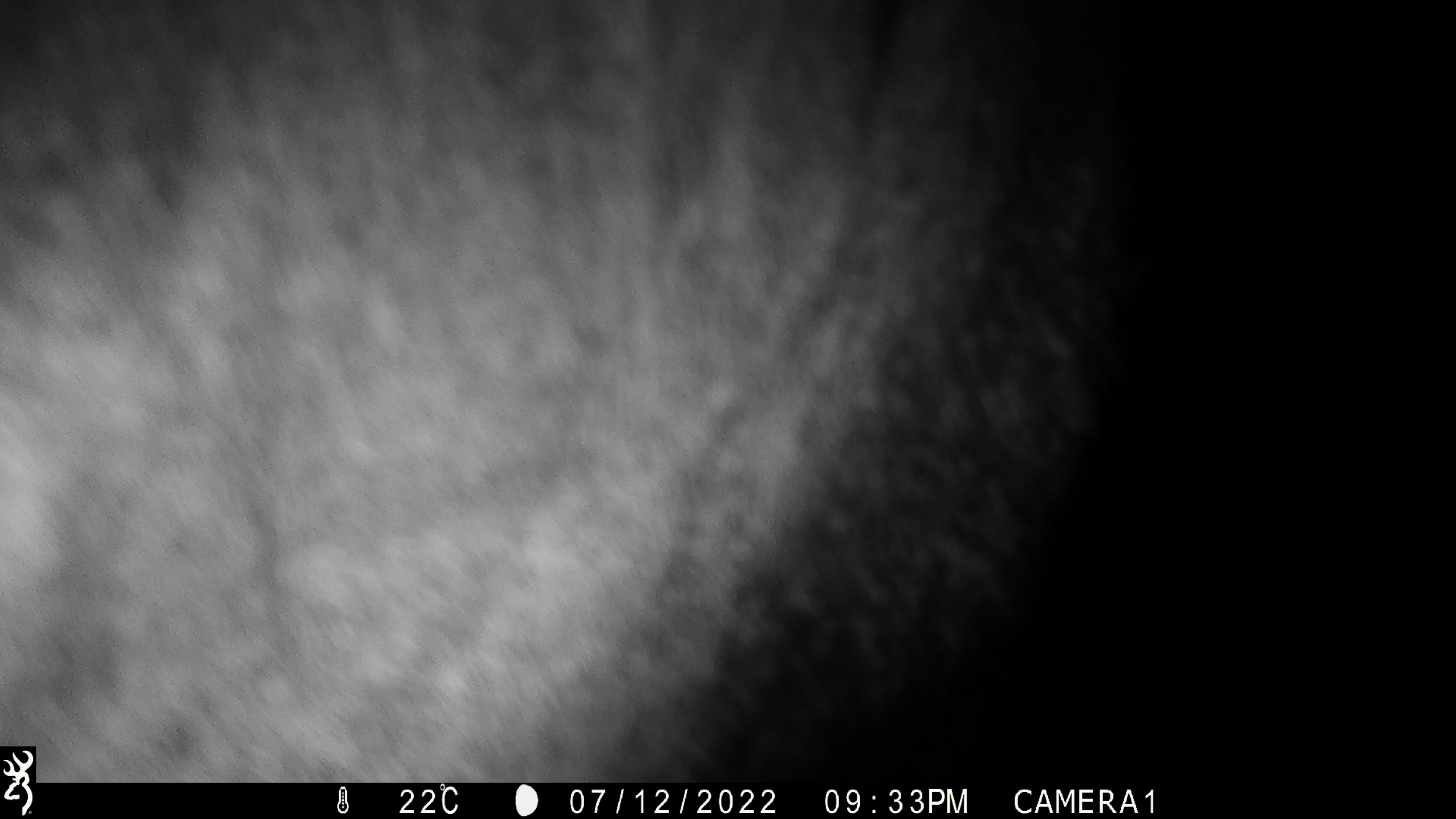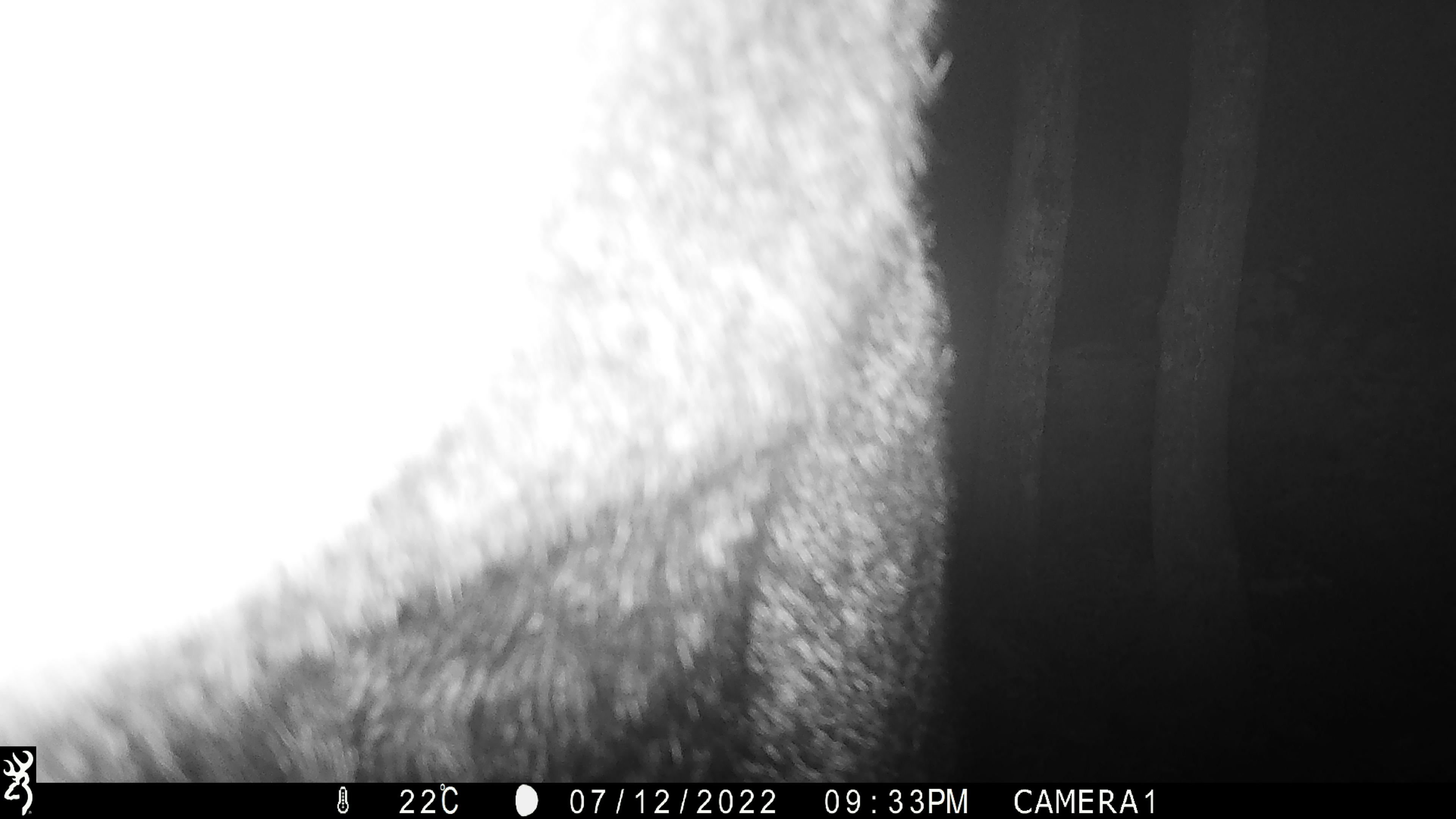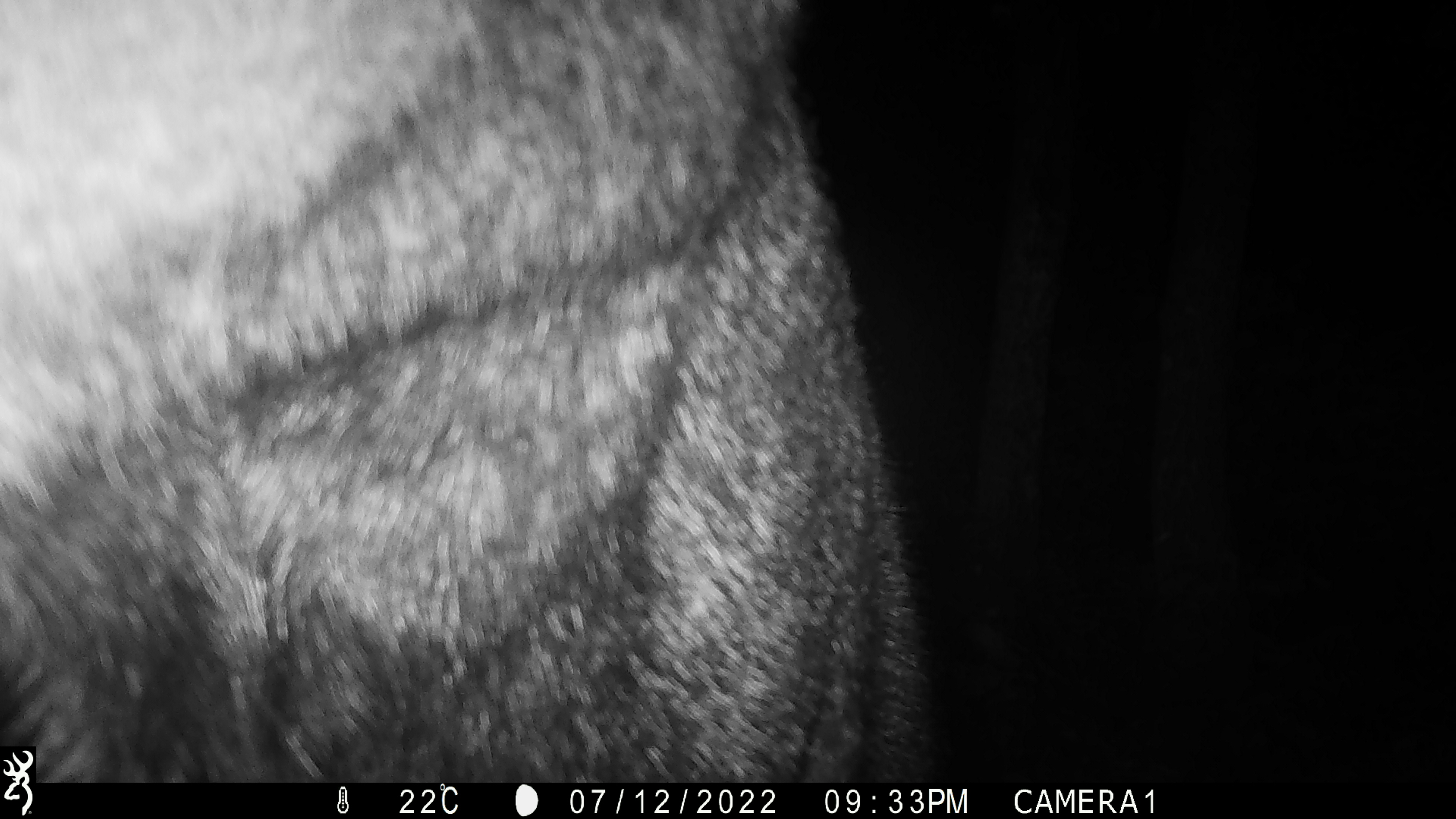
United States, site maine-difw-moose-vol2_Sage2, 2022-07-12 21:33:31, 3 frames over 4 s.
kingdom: Animalia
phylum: Chordata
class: Mammalia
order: Artiodactyla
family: Cervidae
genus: Alces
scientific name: Alces alces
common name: moose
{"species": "moose (Alces alces)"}